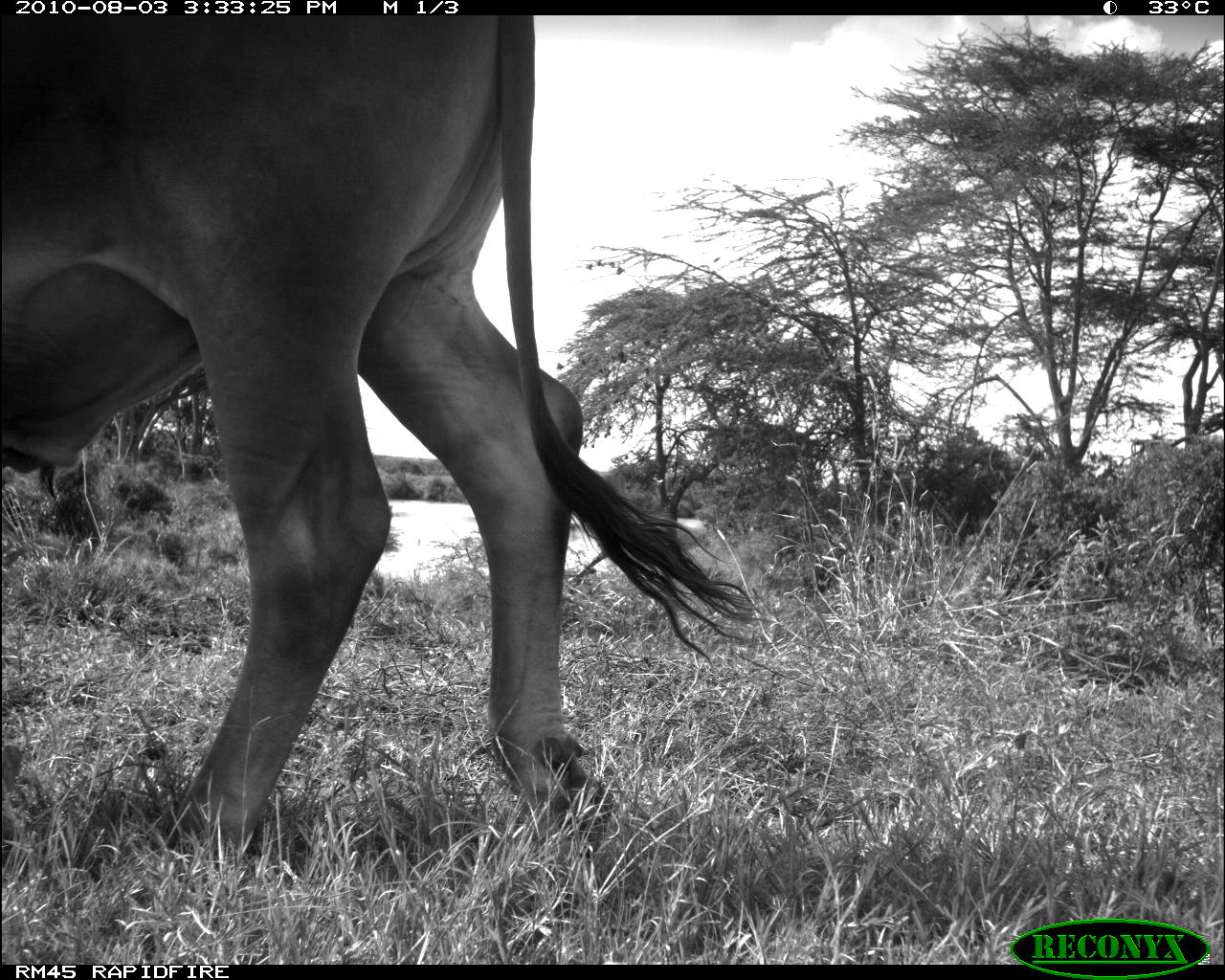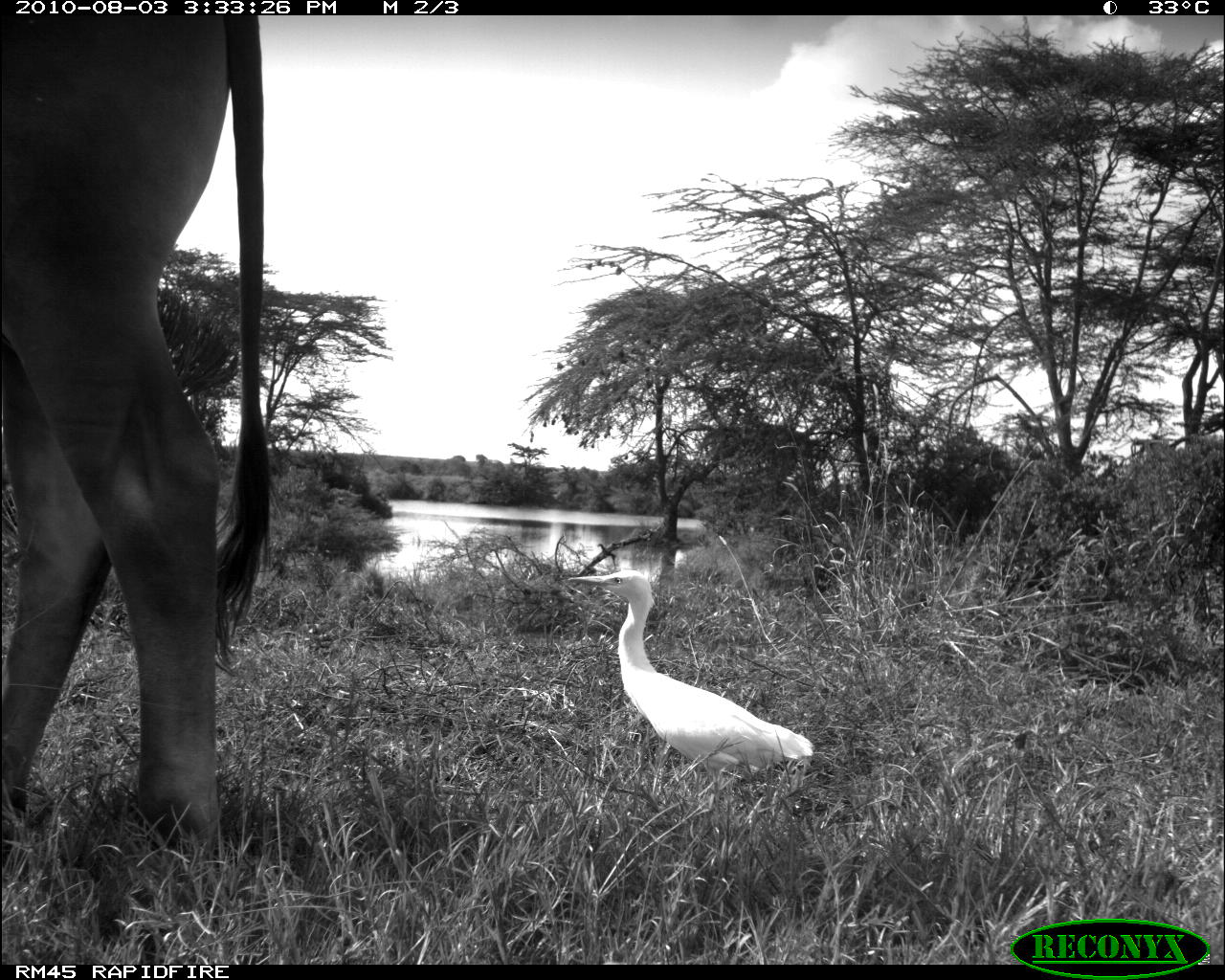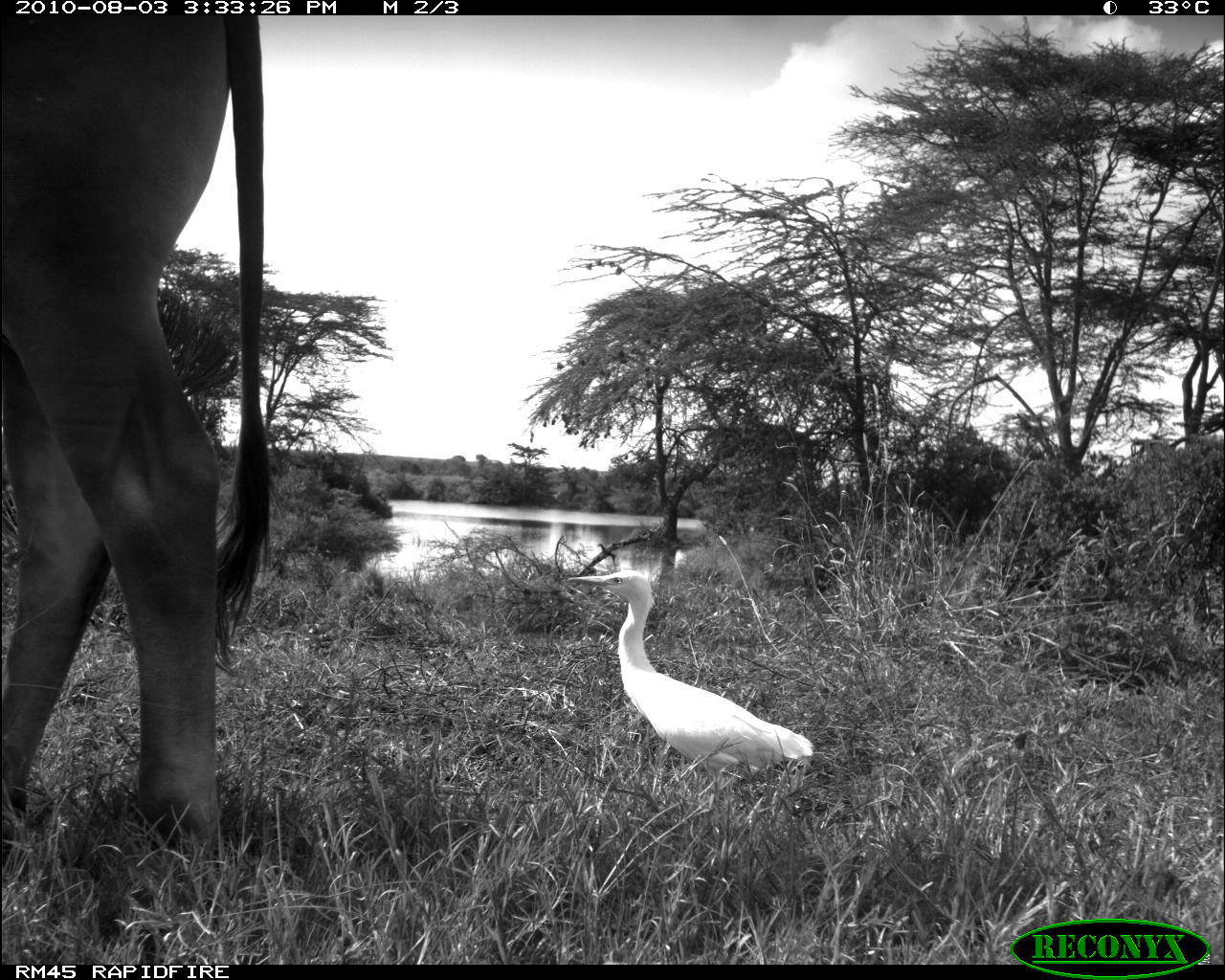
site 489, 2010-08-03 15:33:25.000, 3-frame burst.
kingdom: Animalia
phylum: Chordata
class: Mammalia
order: Artiodactyla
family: Bovidae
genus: Bos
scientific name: Bos taurus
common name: domestic cattle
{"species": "Bos taurus (domestic cattle)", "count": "1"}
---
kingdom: Animalia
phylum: Chordata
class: Aves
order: Pelecaniformes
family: Ardeidae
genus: Bubulcus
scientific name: Bubulcus ibis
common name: cattle egret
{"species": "Bubulcus ibis (cattle egret)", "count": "1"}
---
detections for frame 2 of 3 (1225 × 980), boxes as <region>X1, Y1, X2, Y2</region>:
bubulcus ibis: <region>0, 15, 284, 898</region>; <region>551, 551, 822, 785</region>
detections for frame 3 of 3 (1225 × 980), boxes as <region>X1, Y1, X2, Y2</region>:
bos taurus: <region>3, 0, 275, 861</region>; <region>567, 569, 813, 779</region>